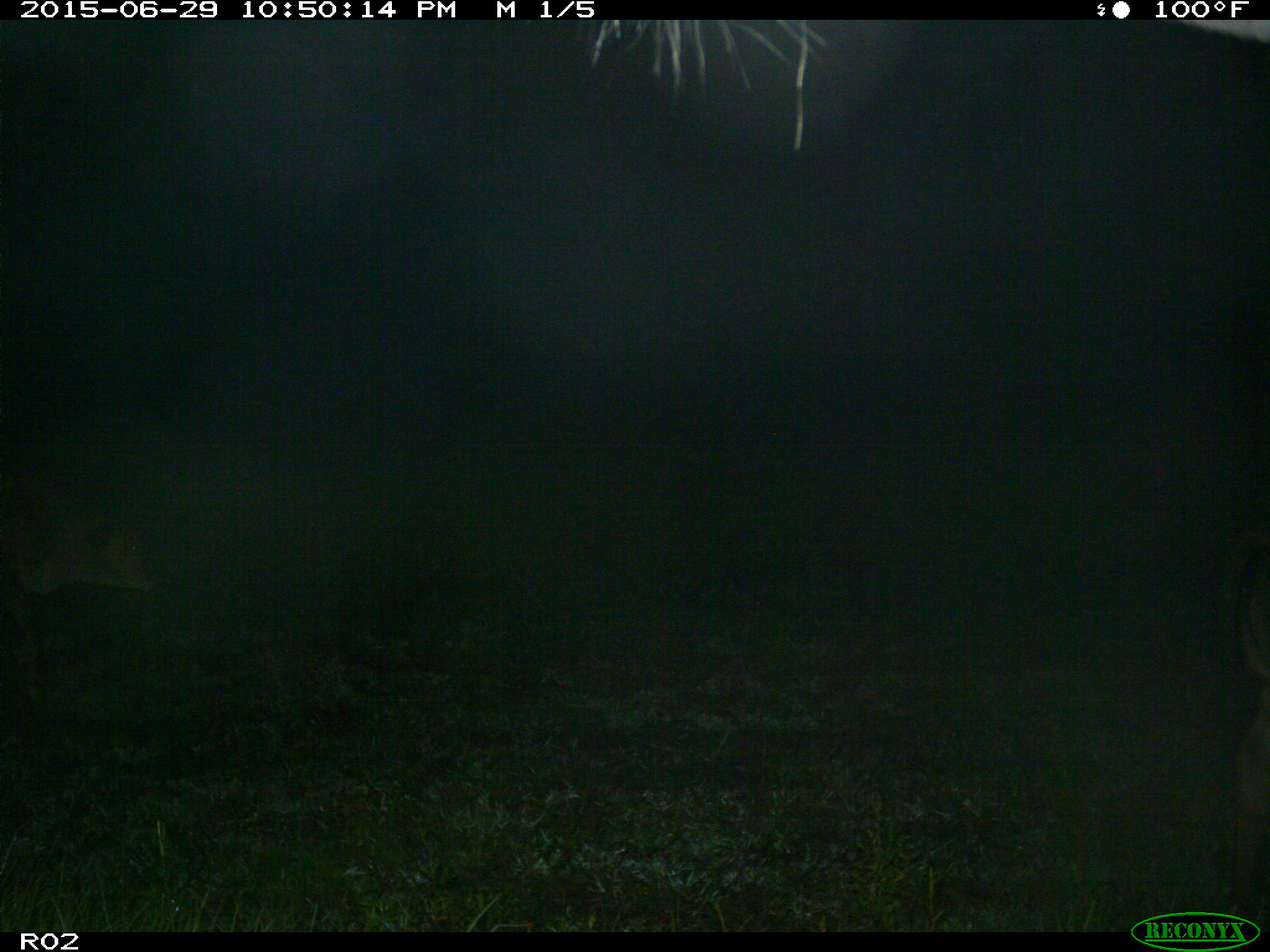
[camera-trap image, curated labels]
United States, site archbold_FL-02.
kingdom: Animalia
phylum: Chordata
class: Mammalia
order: Artiodactyla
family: Bovidae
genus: Bos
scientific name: Bos taurus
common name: domestic cow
Bos taurus (domestic cow).